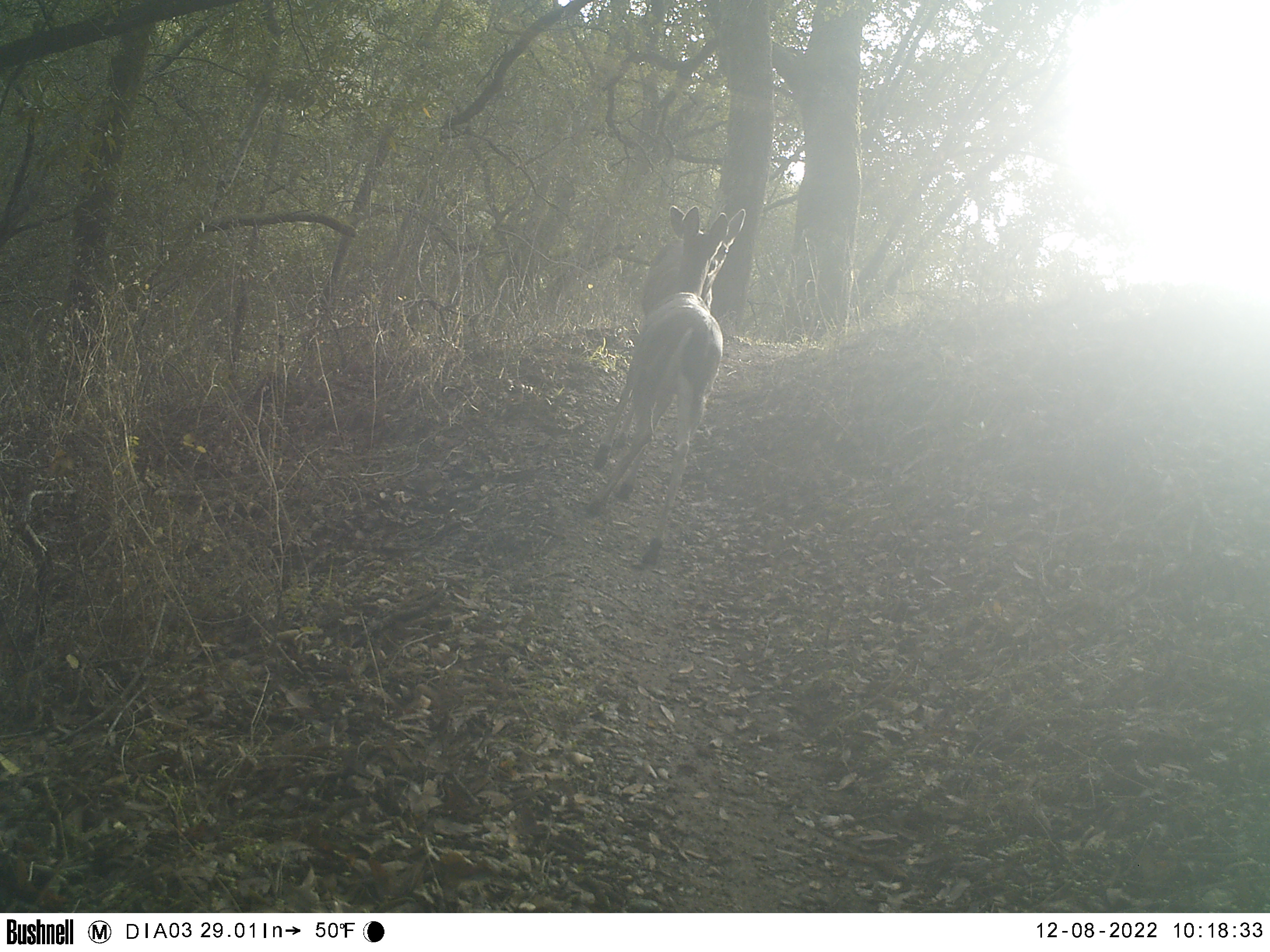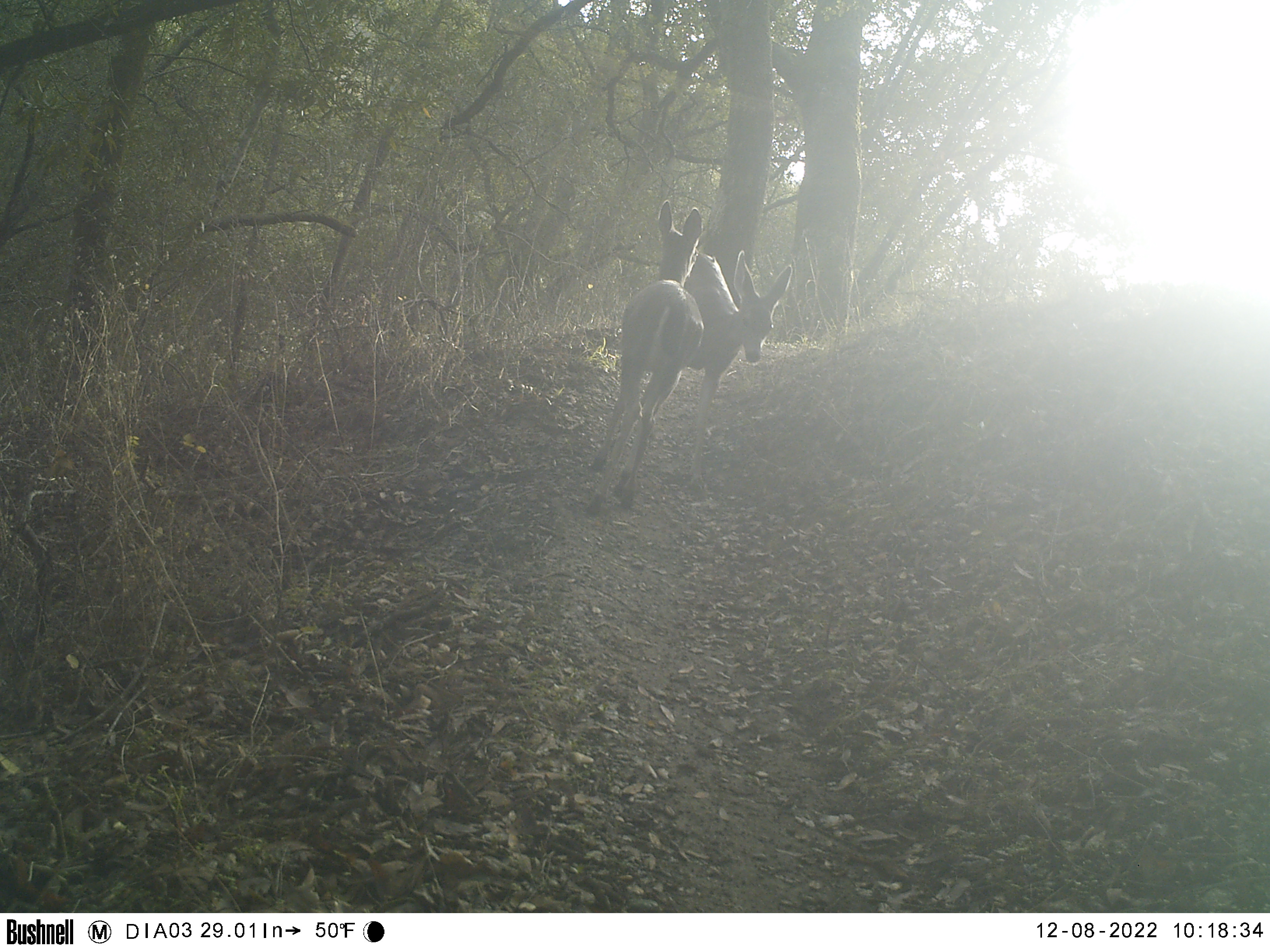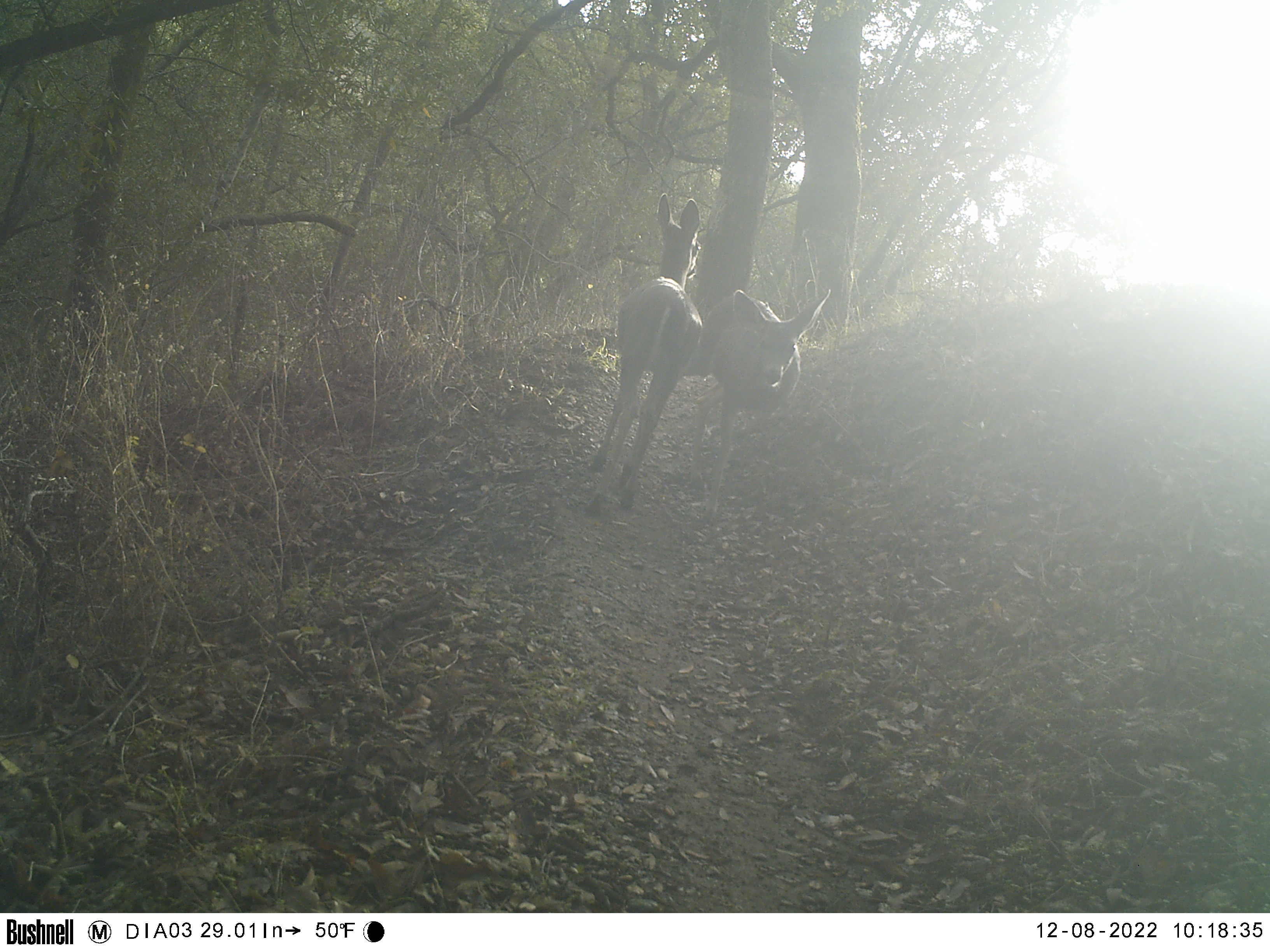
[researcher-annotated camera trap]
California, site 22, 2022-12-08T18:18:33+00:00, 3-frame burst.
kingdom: Animalia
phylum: Chordata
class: Mammalia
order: Artiodactyla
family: Cervidae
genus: Odocoileus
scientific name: Odocoileus hemionus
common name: mule deer